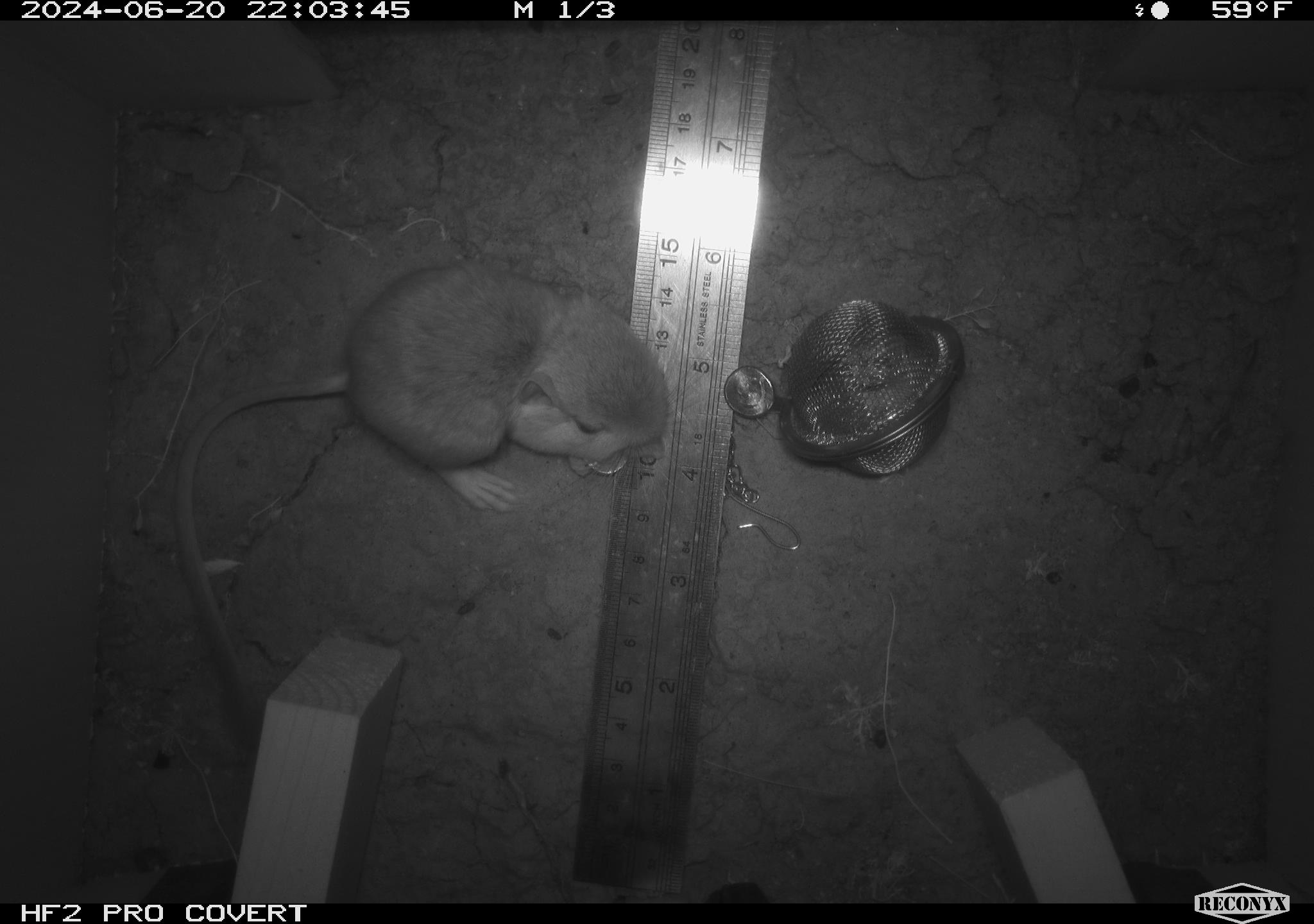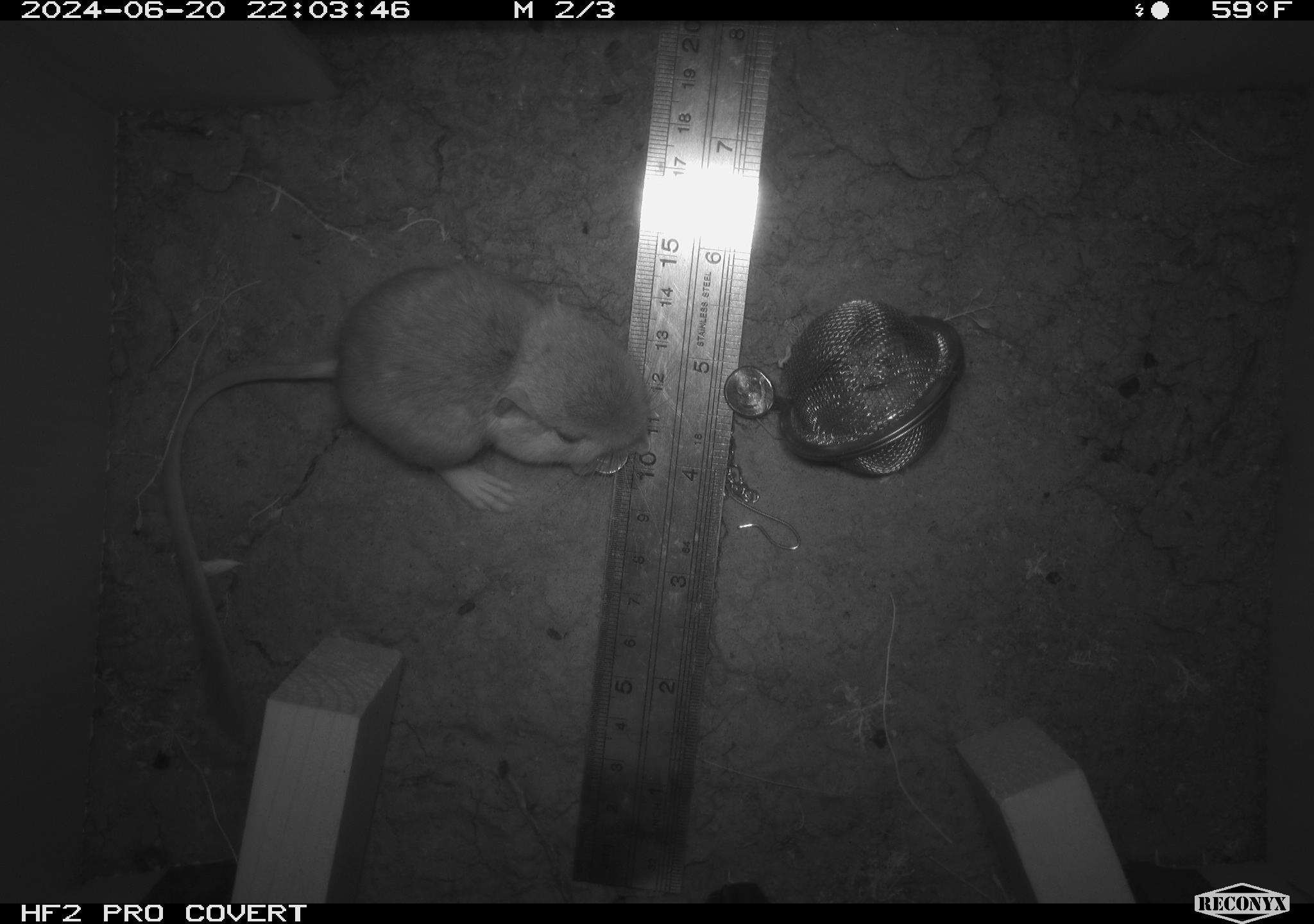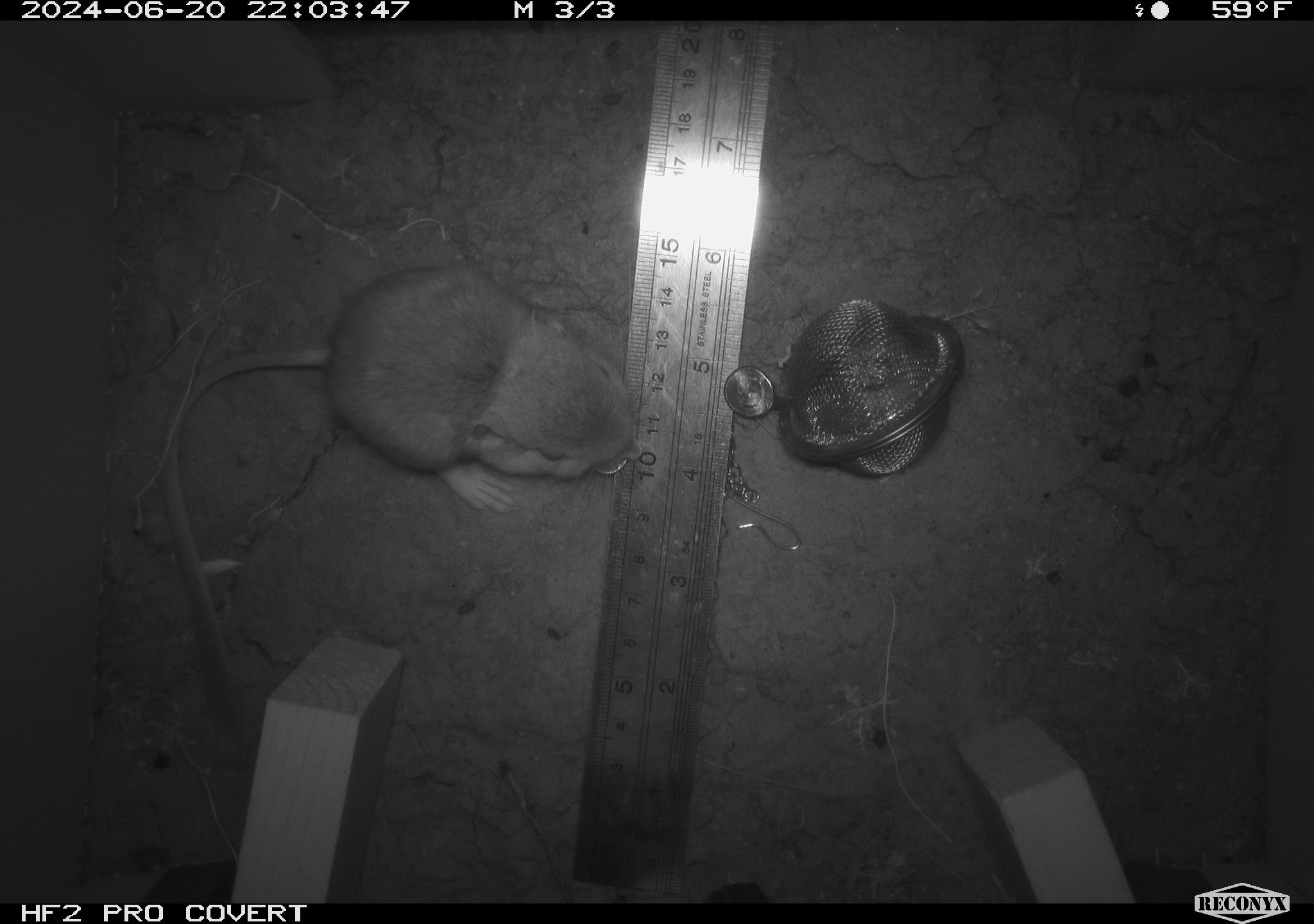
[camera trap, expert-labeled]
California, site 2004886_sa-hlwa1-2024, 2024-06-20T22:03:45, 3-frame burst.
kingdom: Animalia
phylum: Chordata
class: Mammalia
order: Rodentia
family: Heteromyidae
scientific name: Heteromyidae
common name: kangaroo rats and pocket mice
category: heteromyidae family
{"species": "heteromyidae family (kangaroo rats and pocket mice) (Heteromyidae)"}